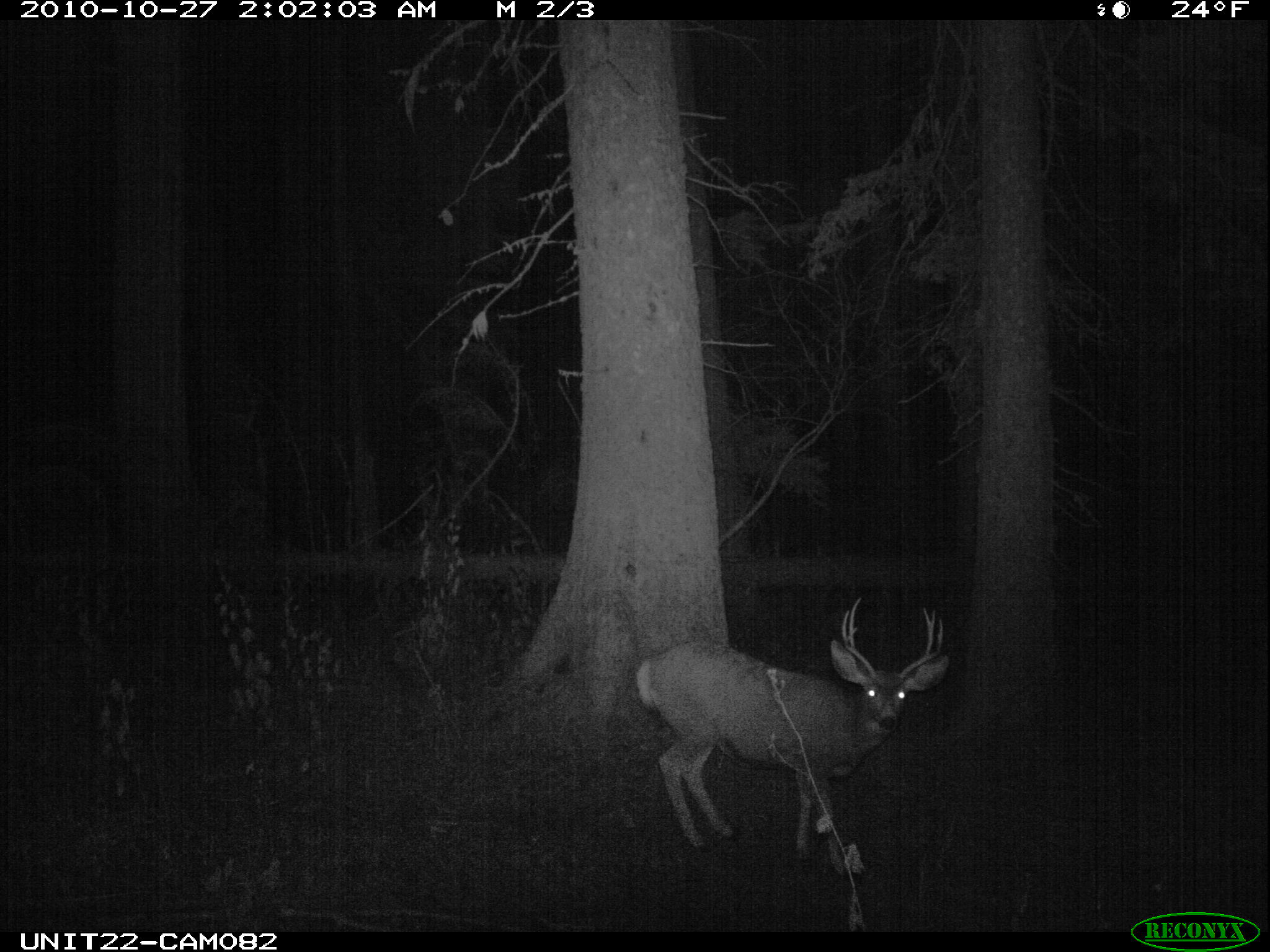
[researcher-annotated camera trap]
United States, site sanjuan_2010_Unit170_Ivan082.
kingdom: Animalia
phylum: Chordata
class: Mammalia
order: Artiodactyla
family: Cervidae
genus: Odocoileus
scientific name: Odocoileus hemionus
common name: mule deer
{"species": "Odocoileus hemionus (mule deer)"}